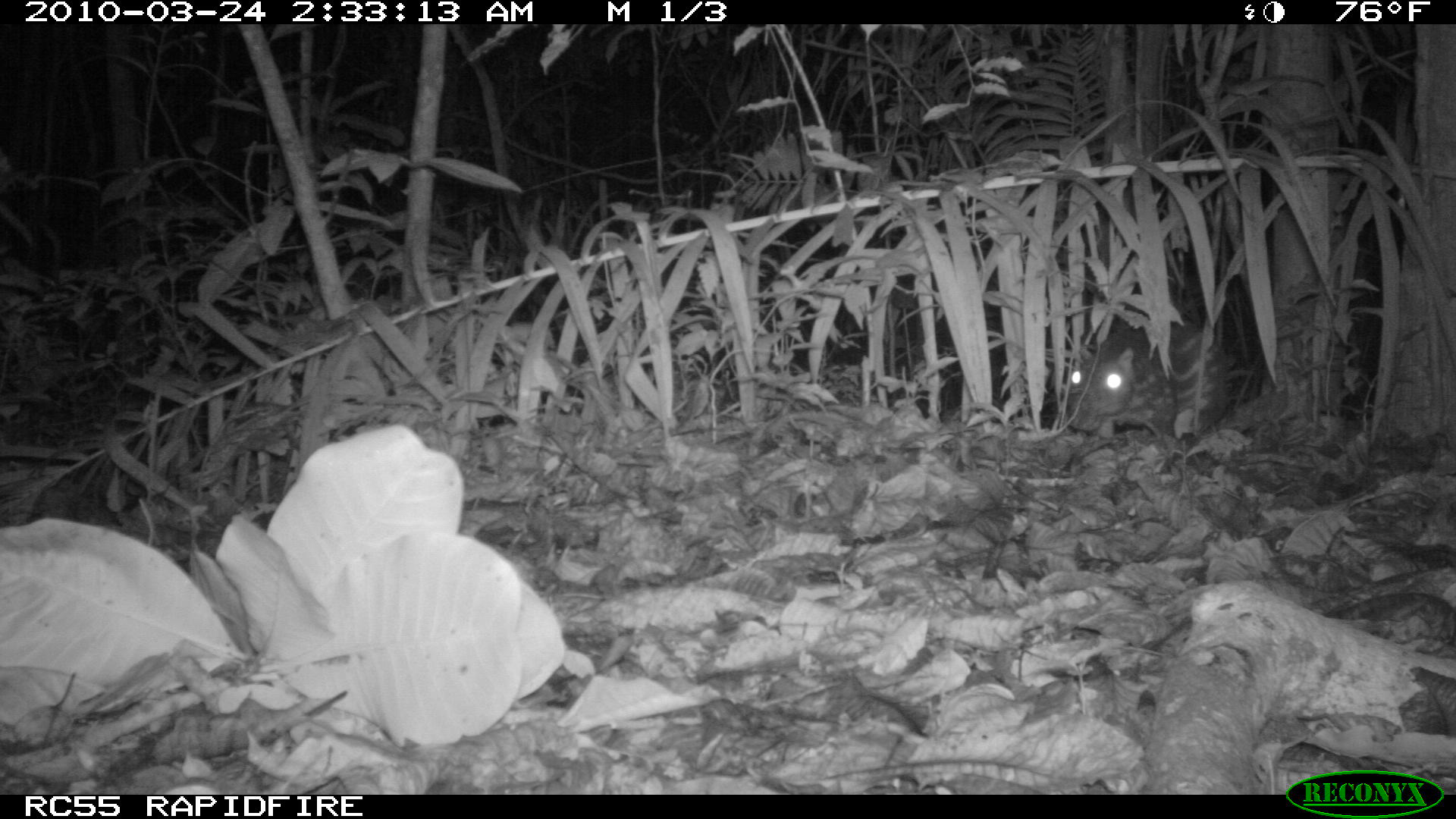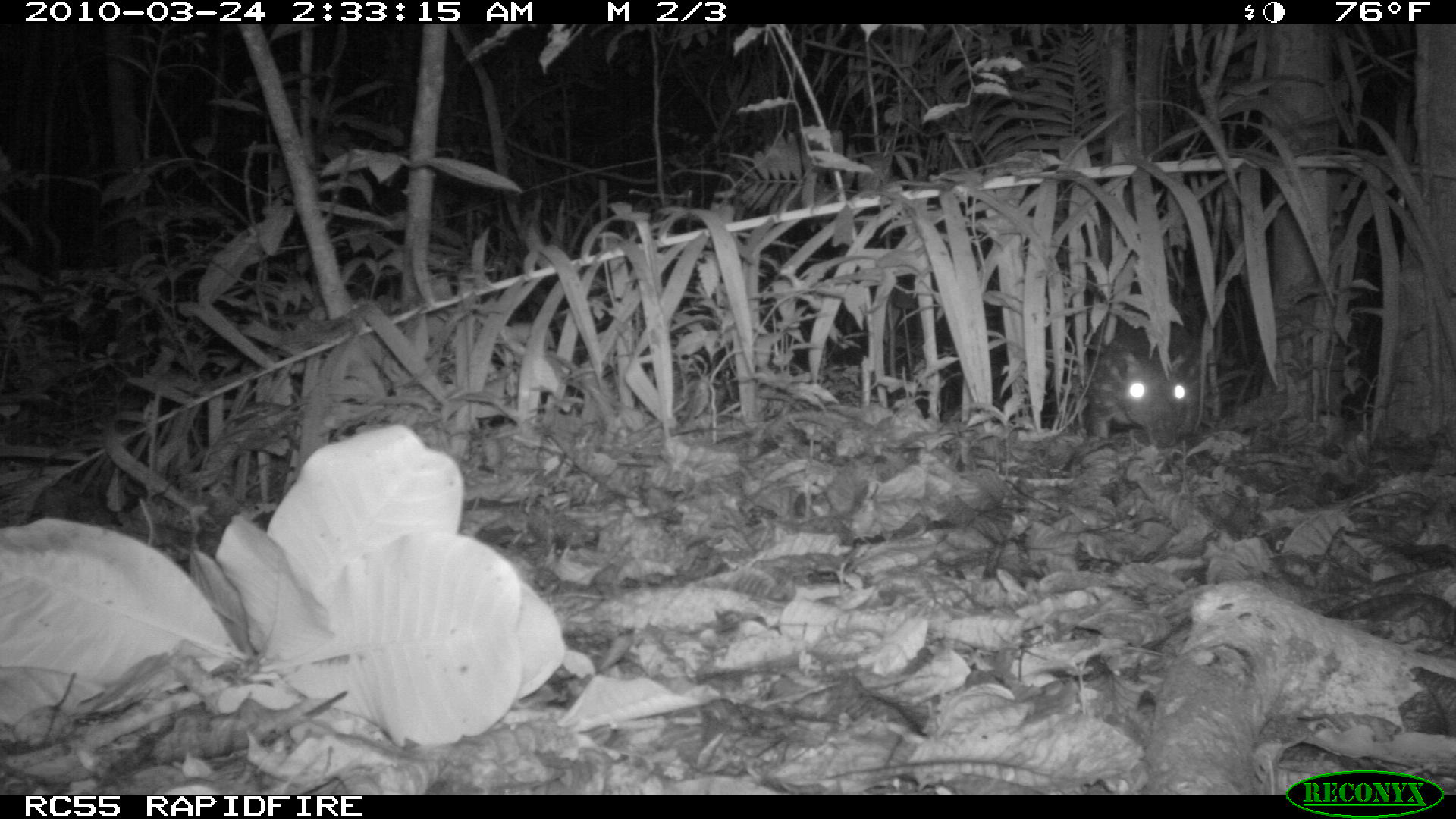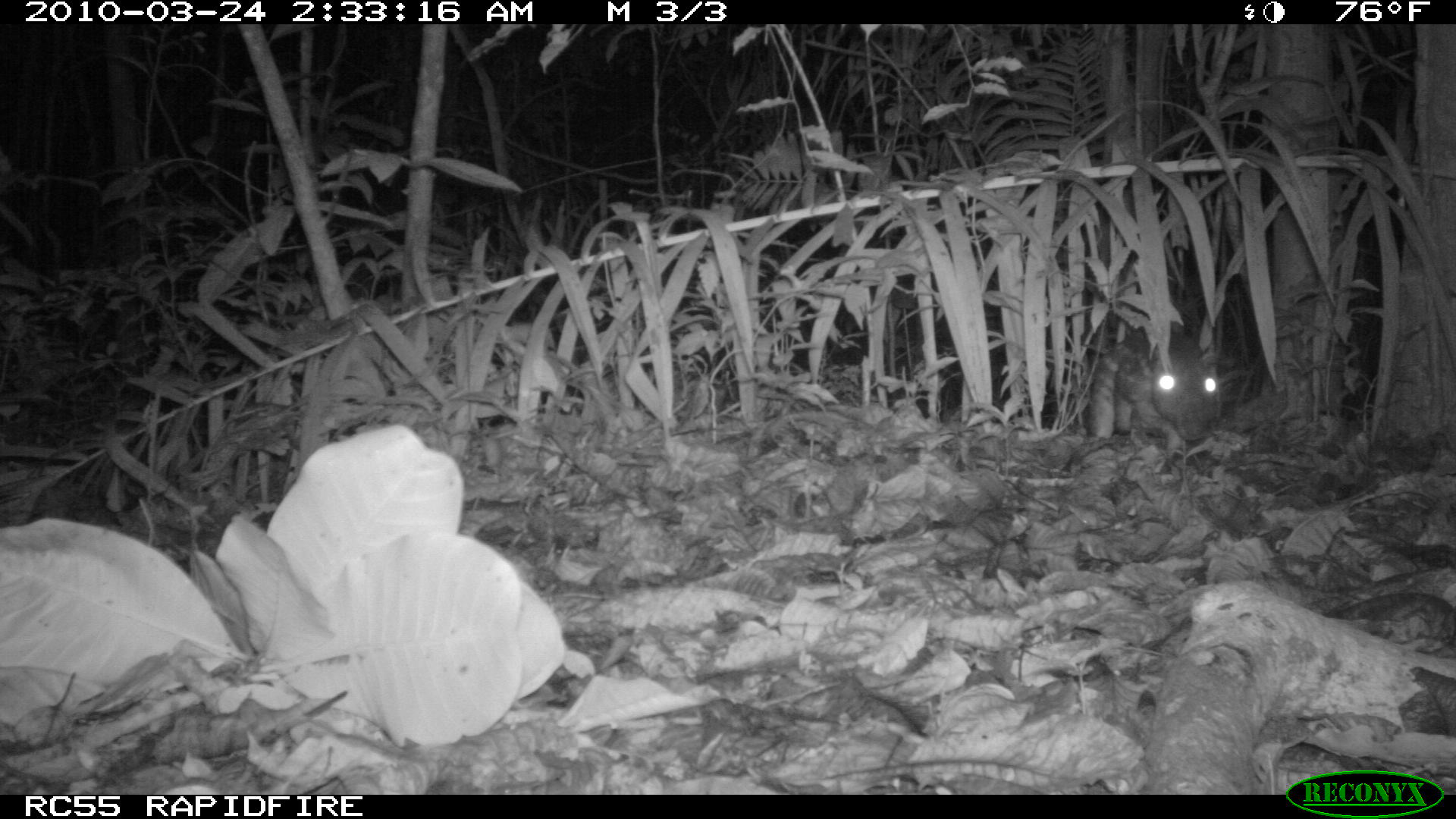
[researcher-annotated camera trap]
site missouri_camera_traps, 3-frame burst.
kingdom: Animalia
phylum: Chordata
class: Mammalia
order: Rodentia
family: Cuniculidae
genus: Cuniculus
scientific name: Cuniculus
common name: paca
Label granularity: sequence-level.